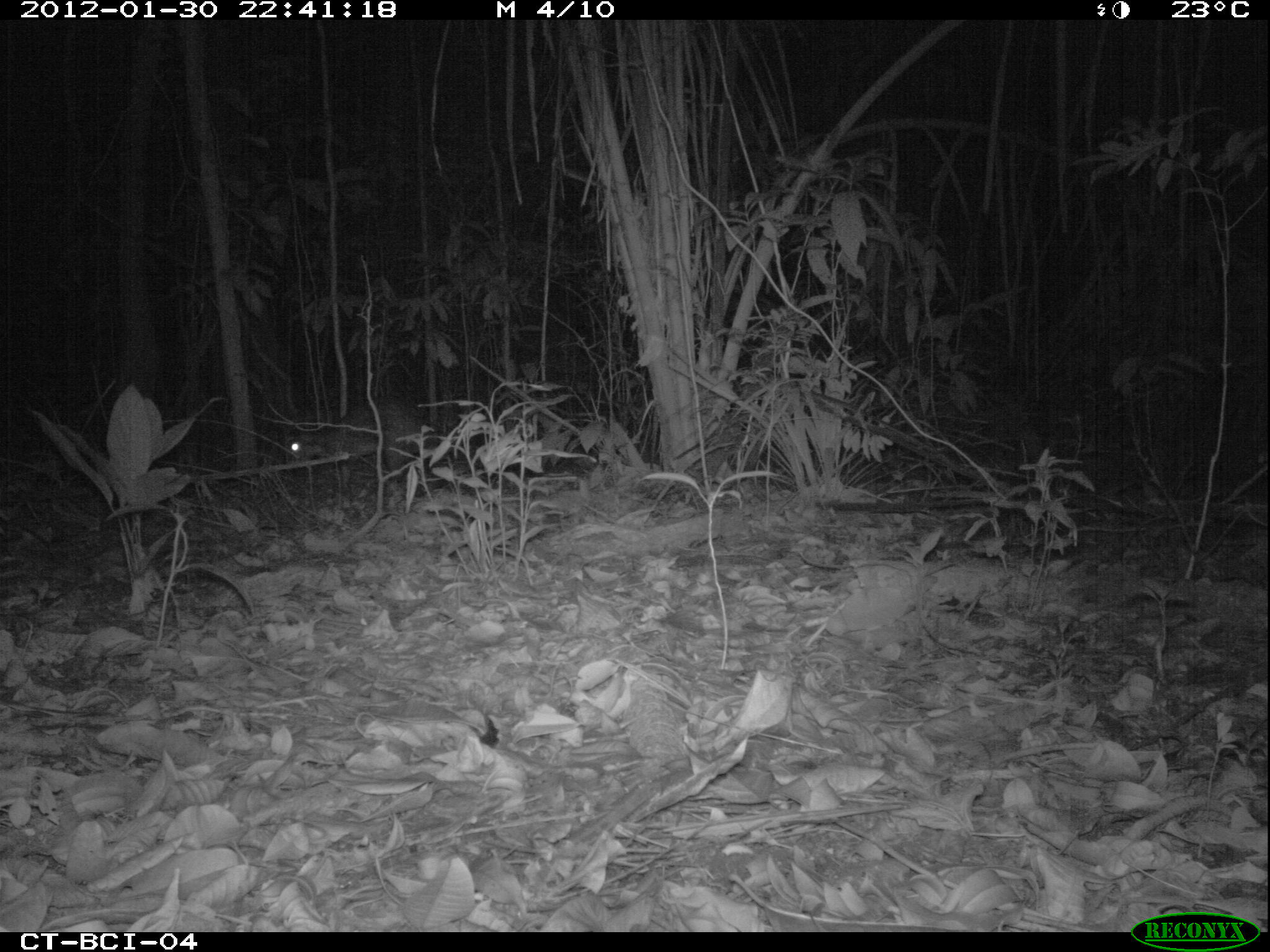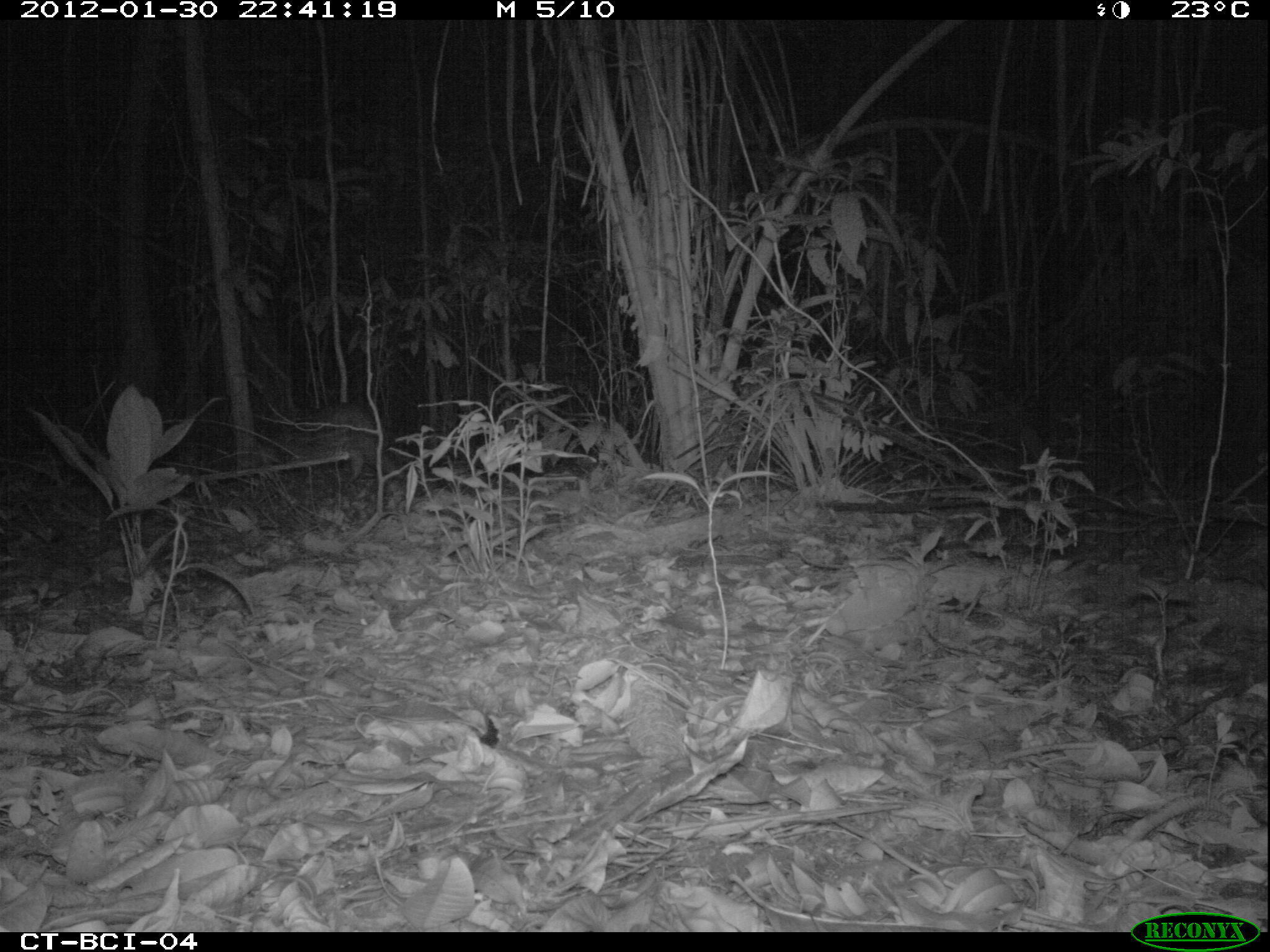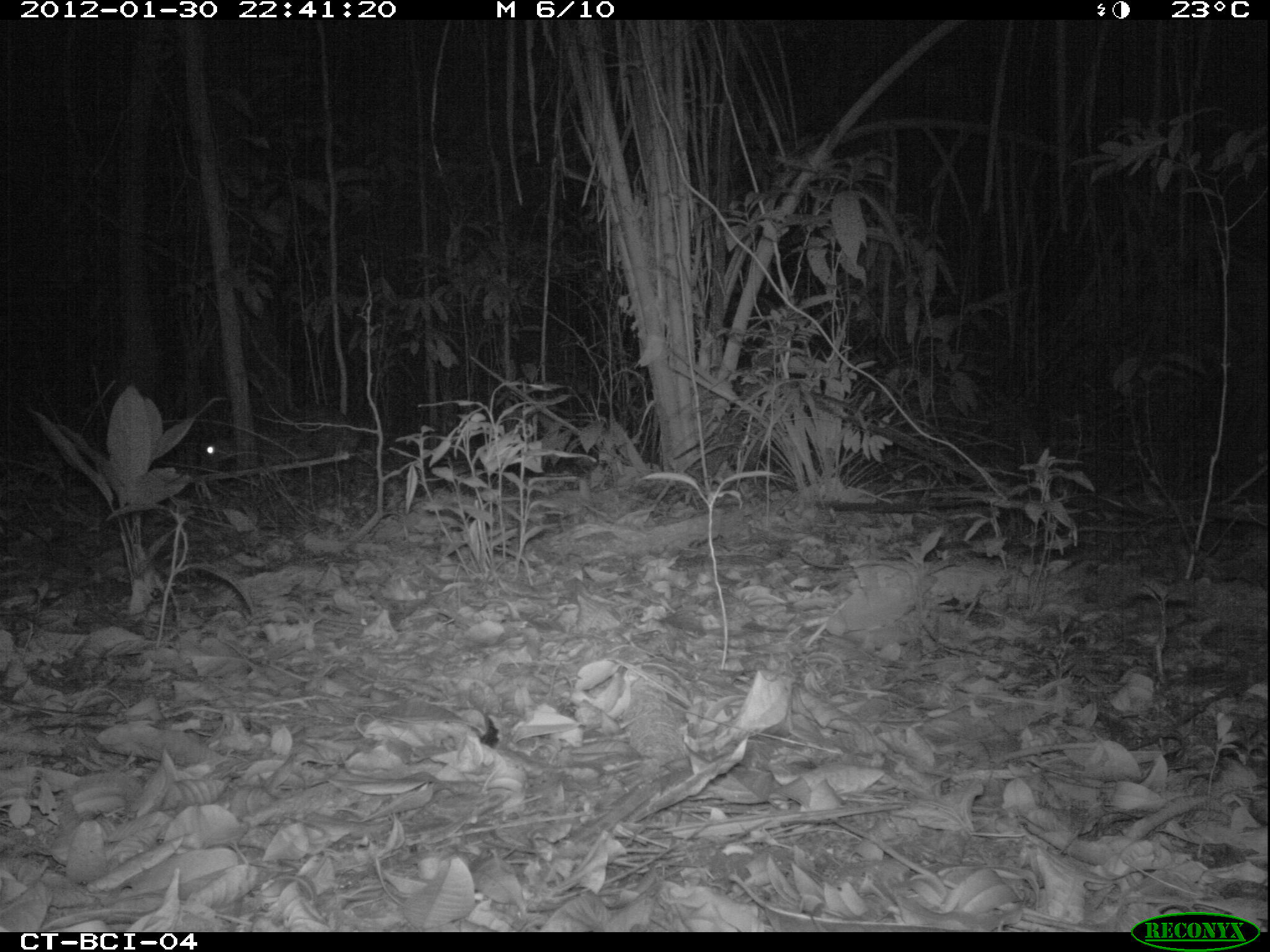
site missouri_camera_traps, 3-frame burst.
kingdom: Animalia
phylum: Chordata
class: Mammalia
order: Rodentia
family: Cuniculidae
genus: Cuniculus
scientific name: Cuniculus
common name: paca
Paca (Cuniculus). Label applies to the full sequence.